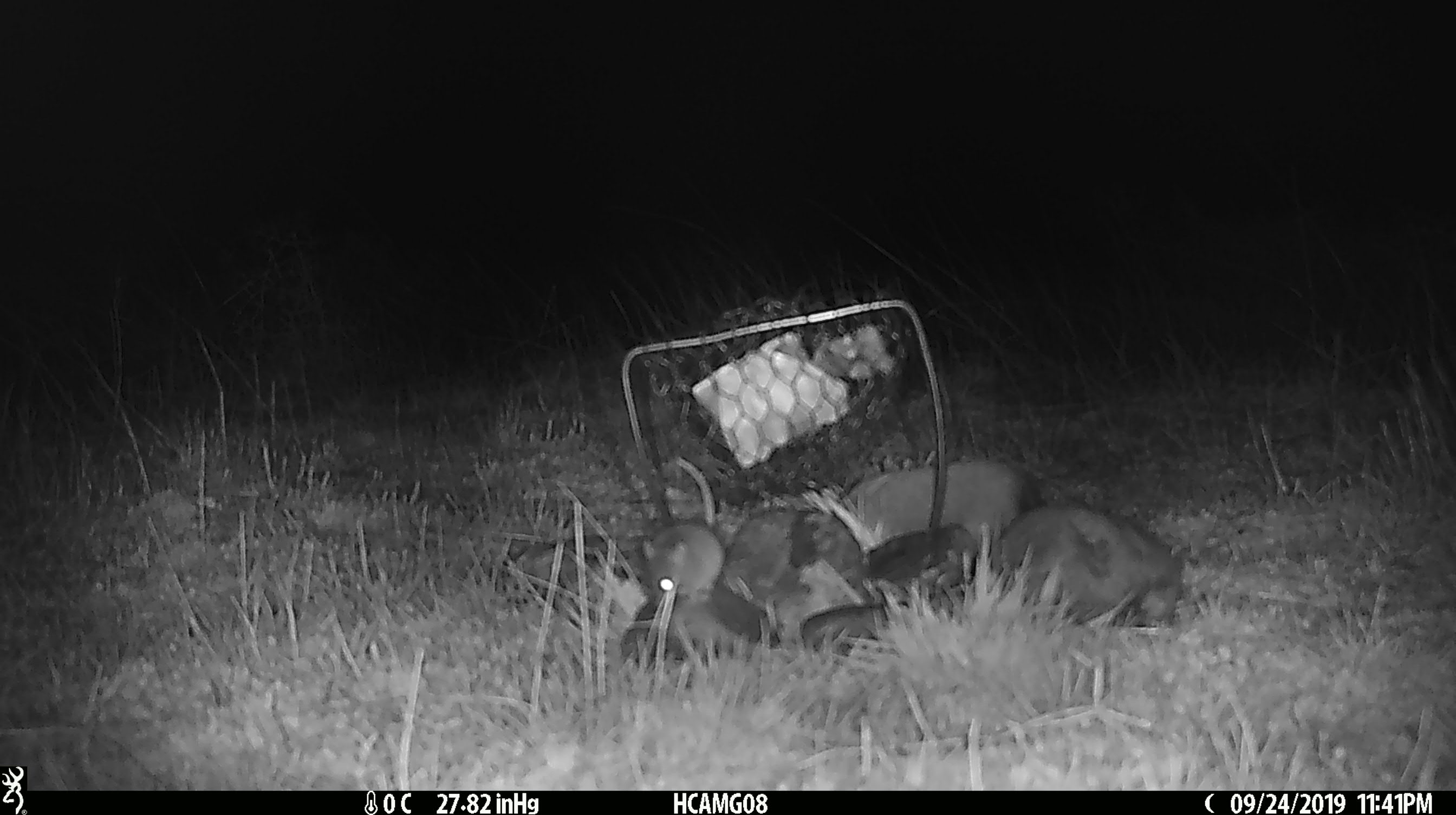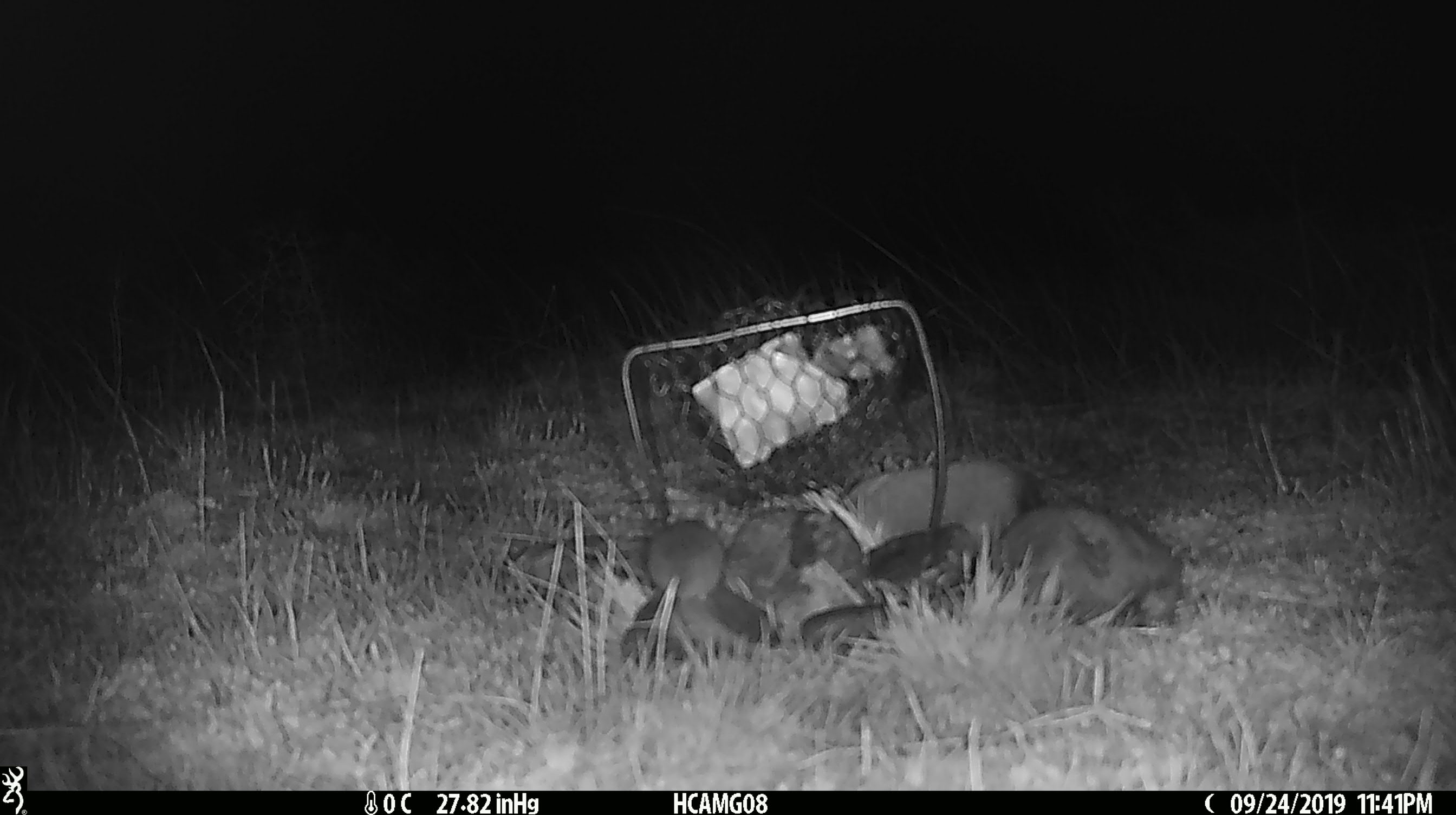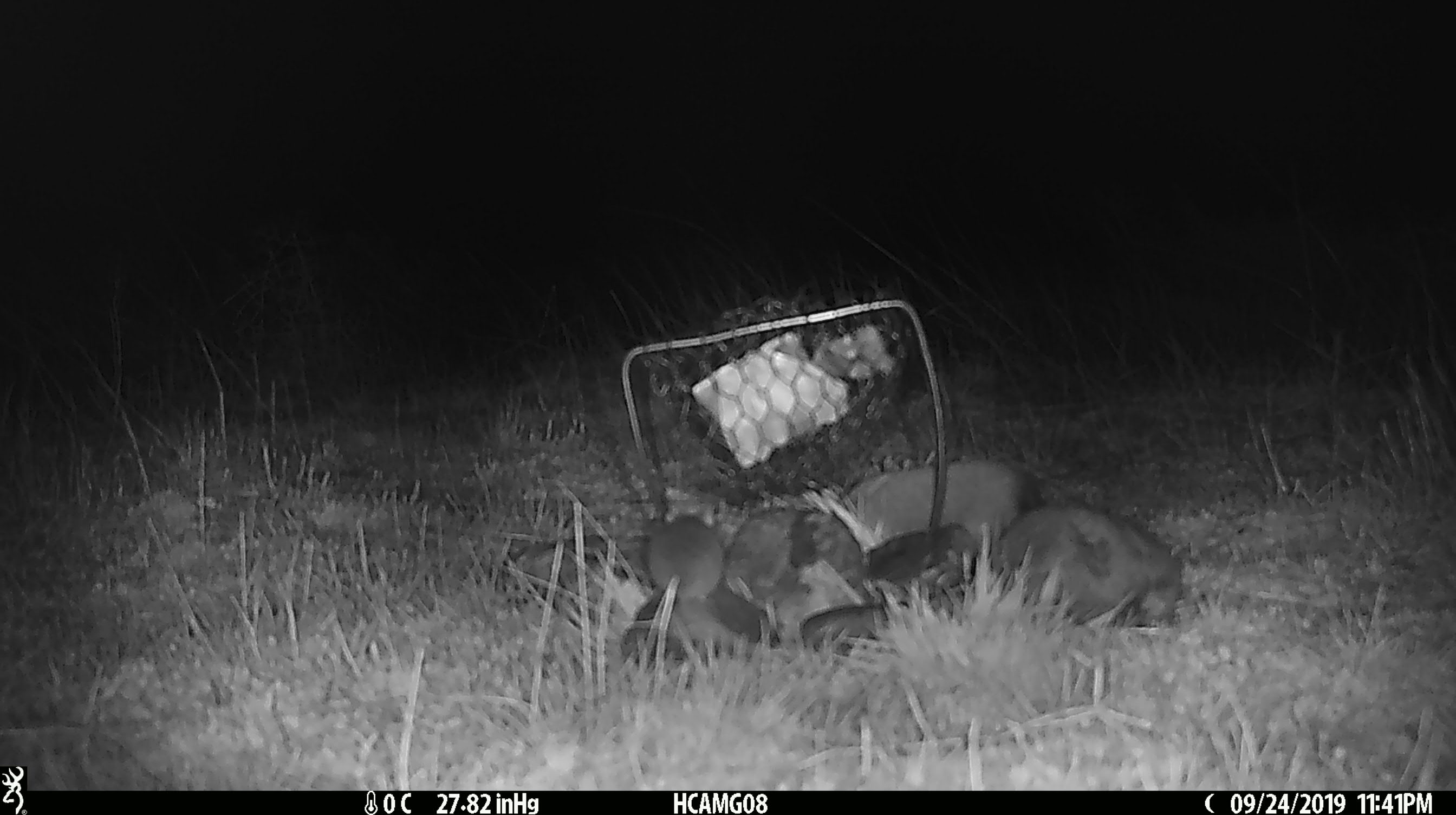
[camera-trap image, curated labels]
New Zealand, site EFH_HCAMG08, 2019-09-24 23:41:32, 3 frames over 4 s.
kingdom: Animalia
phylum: Chordata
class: Mammalia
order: Rodentia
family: Muridae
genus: Mus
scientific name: Mus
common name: mouse